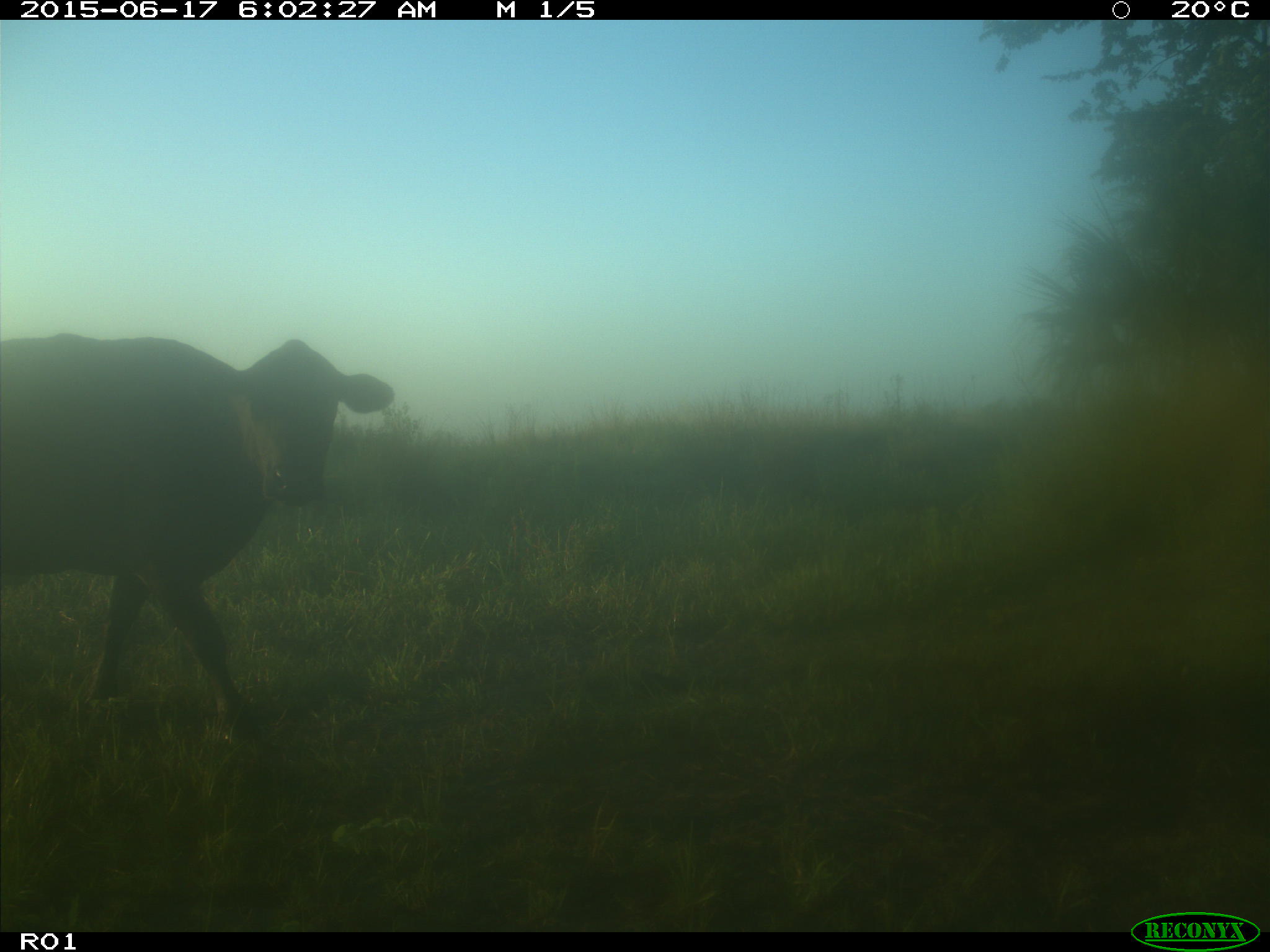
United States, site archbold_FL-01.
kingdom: Animalia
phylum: Chordata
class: Mammalia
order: Artiodactyla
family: Bovidae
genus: Bos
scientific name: Bos taurus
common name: domestic cow